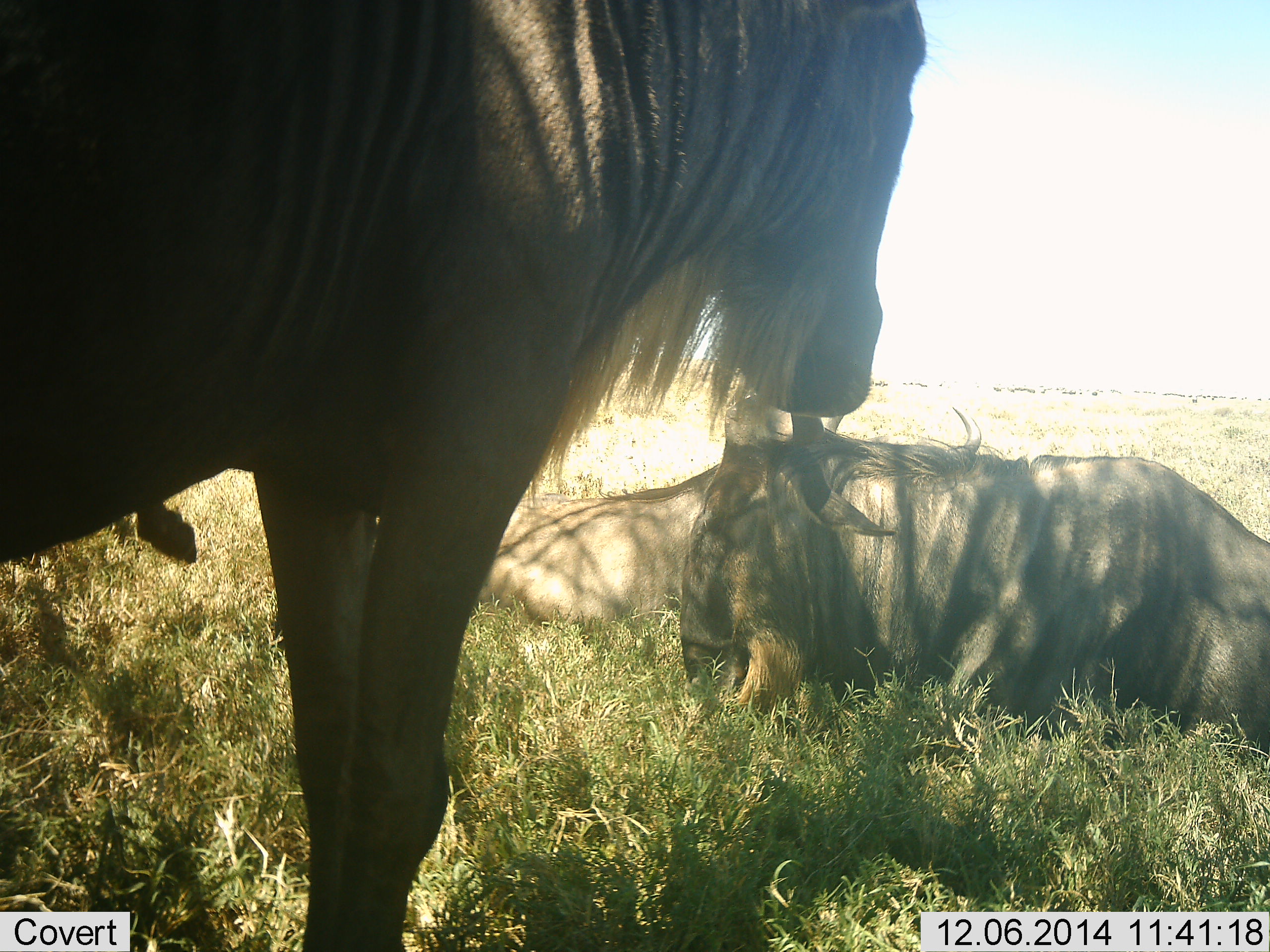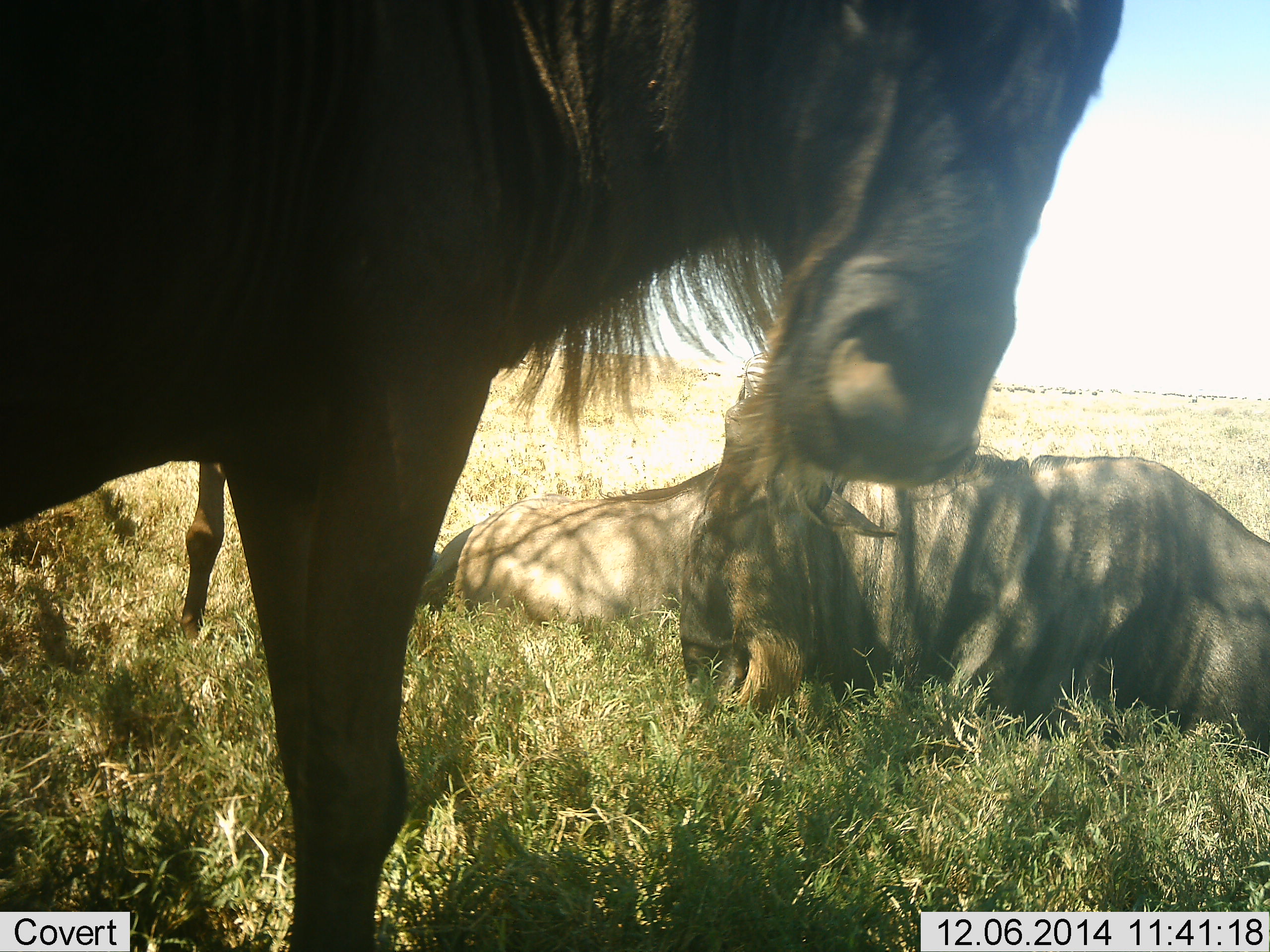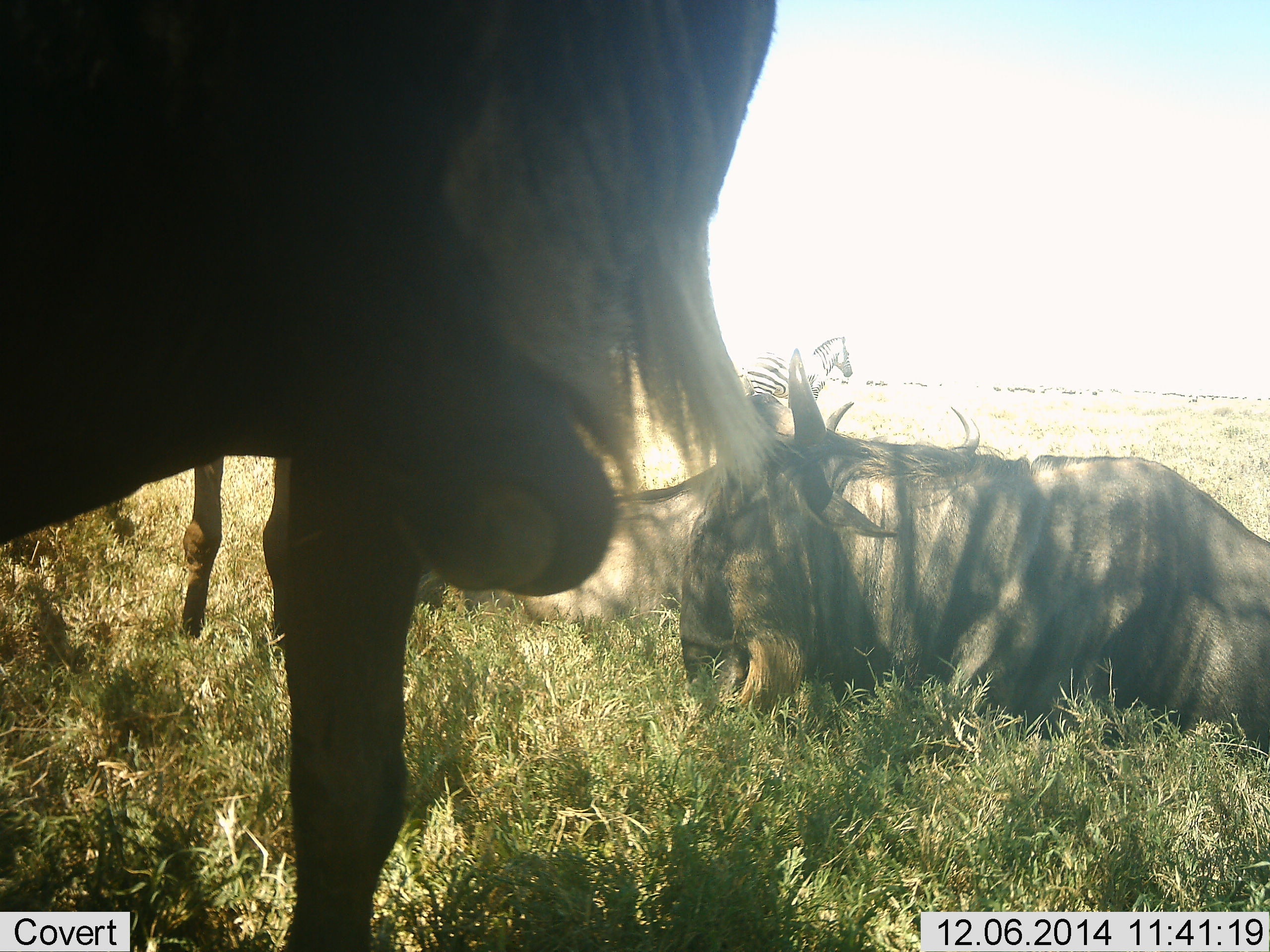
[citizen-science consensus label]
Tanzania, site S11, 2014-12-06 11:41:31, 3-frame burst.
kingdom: Animalia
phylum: Chordata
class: Mammalia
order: Artiodactyla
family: Bovidae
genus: Connochaetes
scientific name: Connochaetes taurinus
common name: blue wildebeest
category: wildebeest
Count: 4.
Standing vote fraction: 85%.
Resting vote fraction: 100%.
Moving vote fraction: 15%.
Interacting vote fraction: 8%.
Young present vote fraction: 0%.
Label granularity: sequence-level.